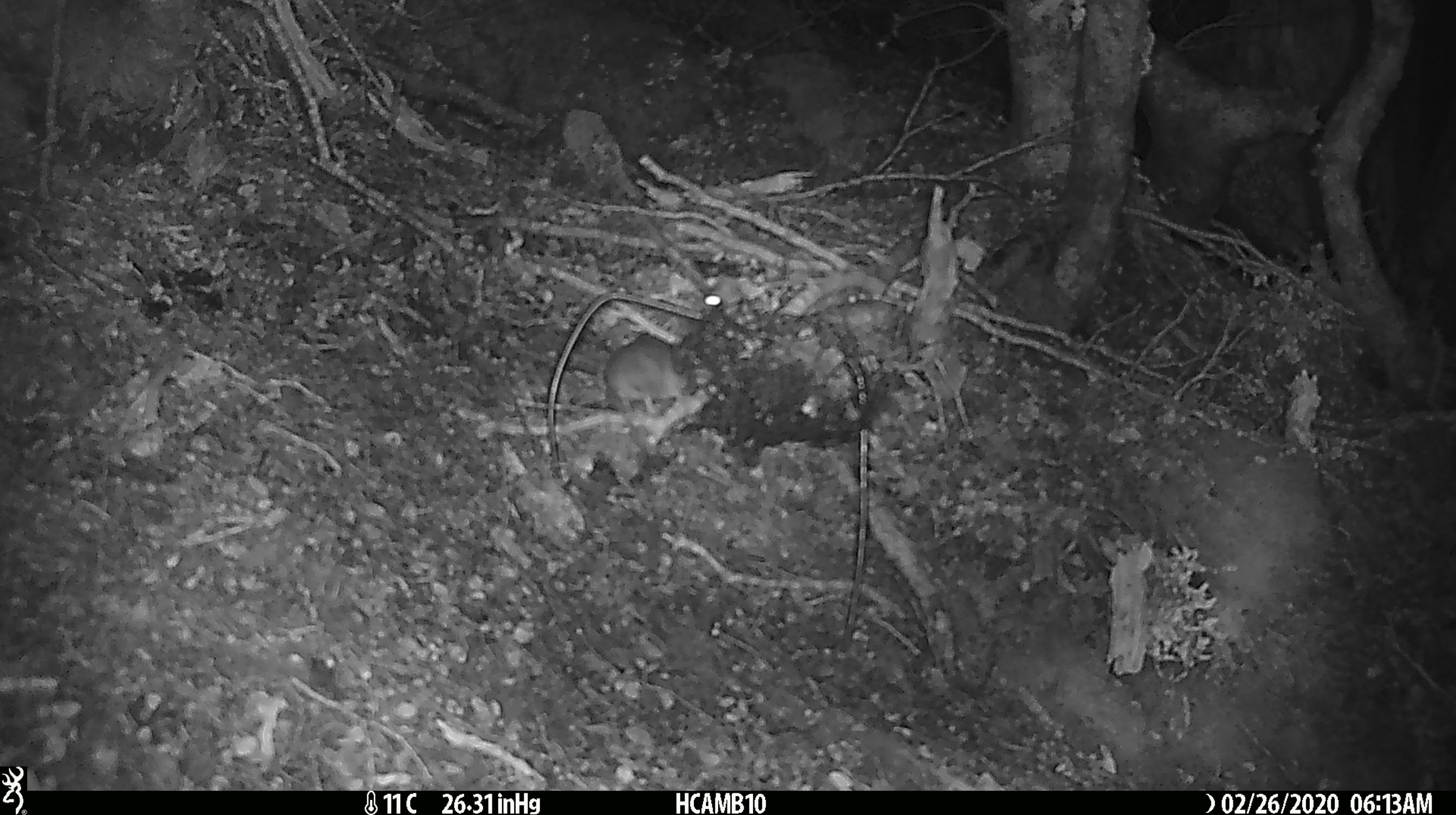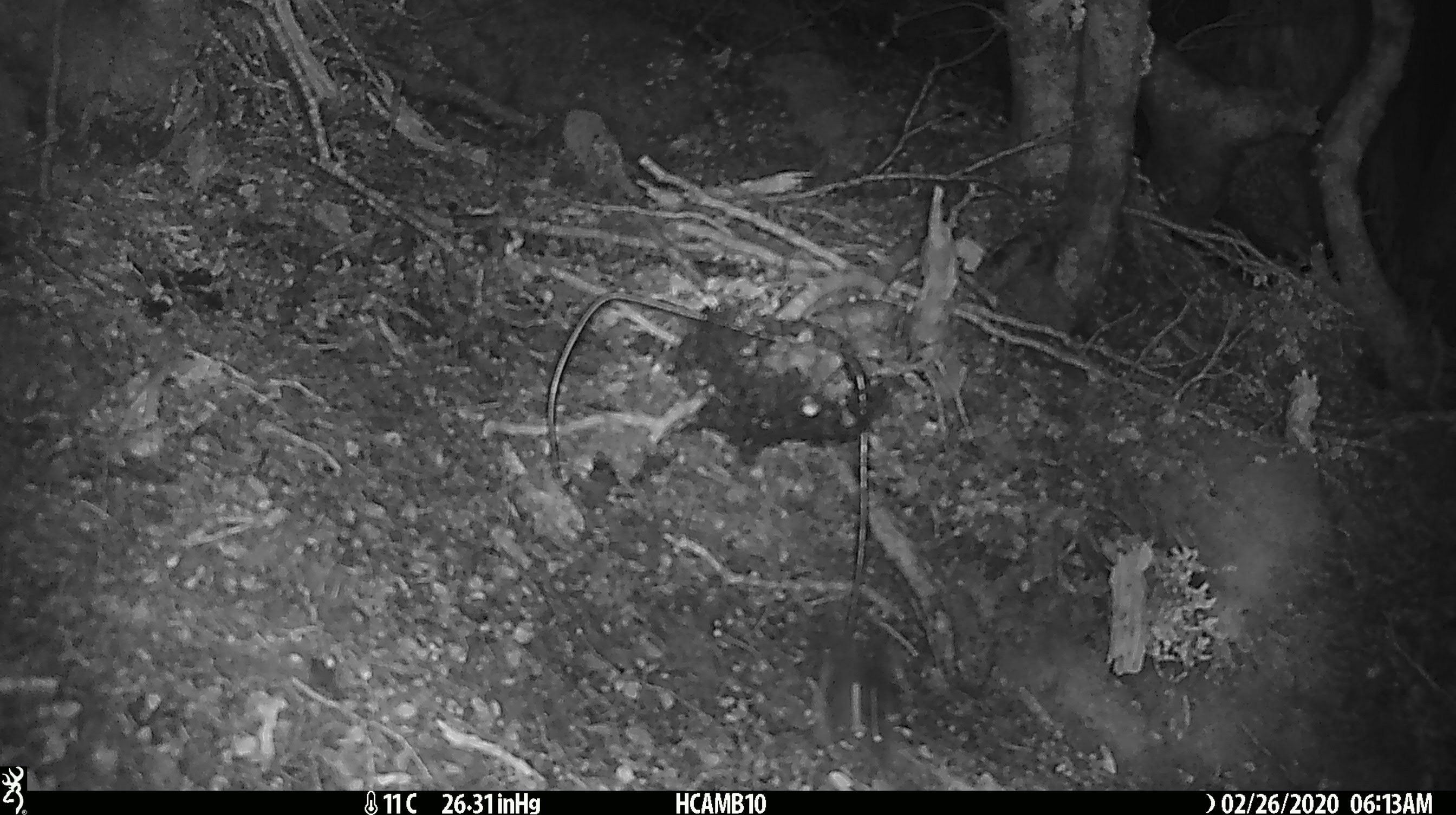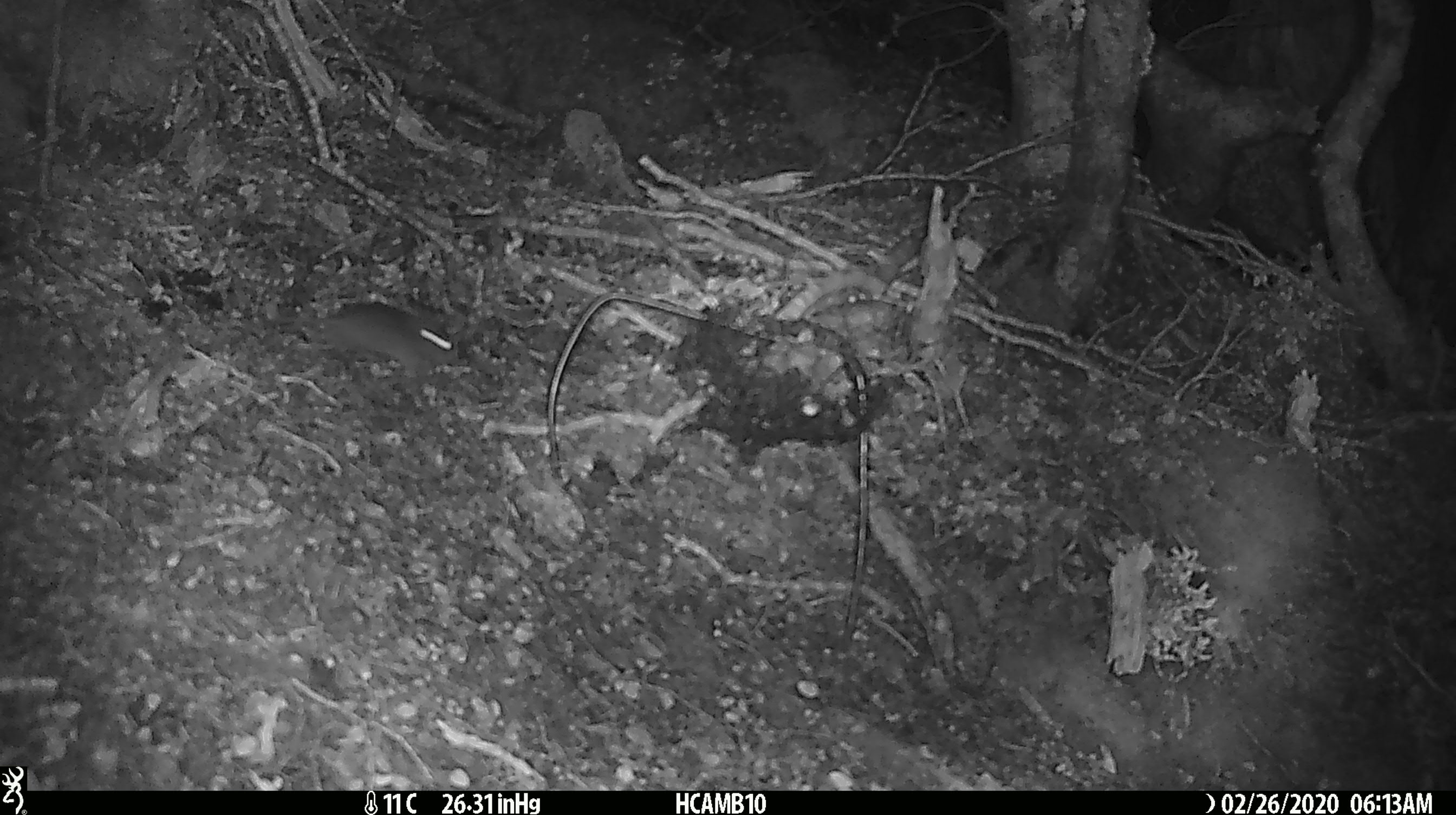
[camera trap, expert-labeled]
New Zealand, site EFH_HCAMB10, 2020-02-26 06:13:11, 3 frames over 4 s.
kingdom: Animalia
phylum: Chordata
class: Mammalia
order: Rodentia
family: Muridae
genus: Mus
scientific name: Mus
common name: mouse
Mouse (Mus).